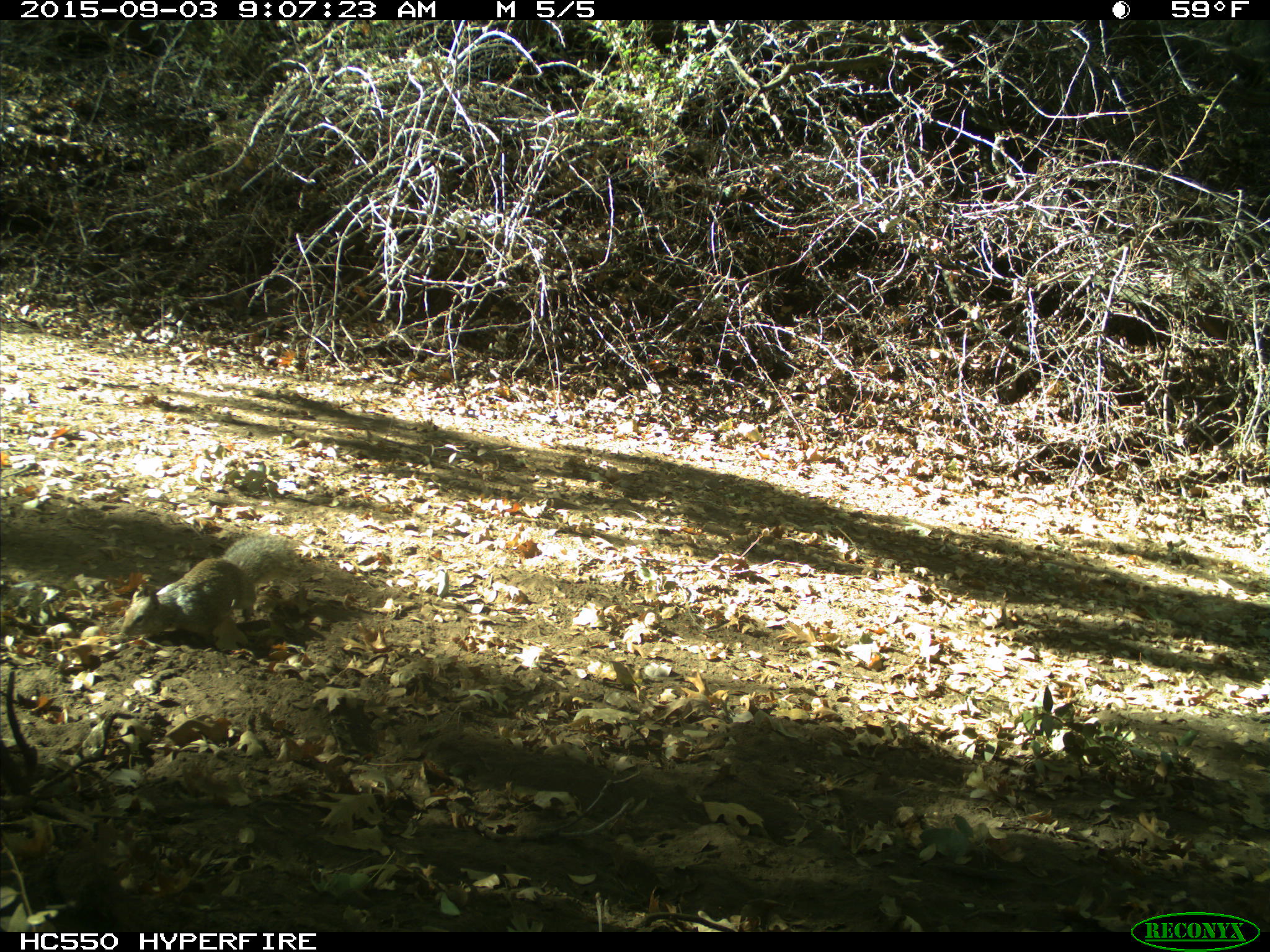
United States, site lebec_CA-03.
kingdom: Animalia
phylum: Chordata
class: Mammalia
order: Rodentia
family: Sciuridae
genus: Otospermophilus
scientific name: Otospermophilus beecheyi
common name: california ground squirrel